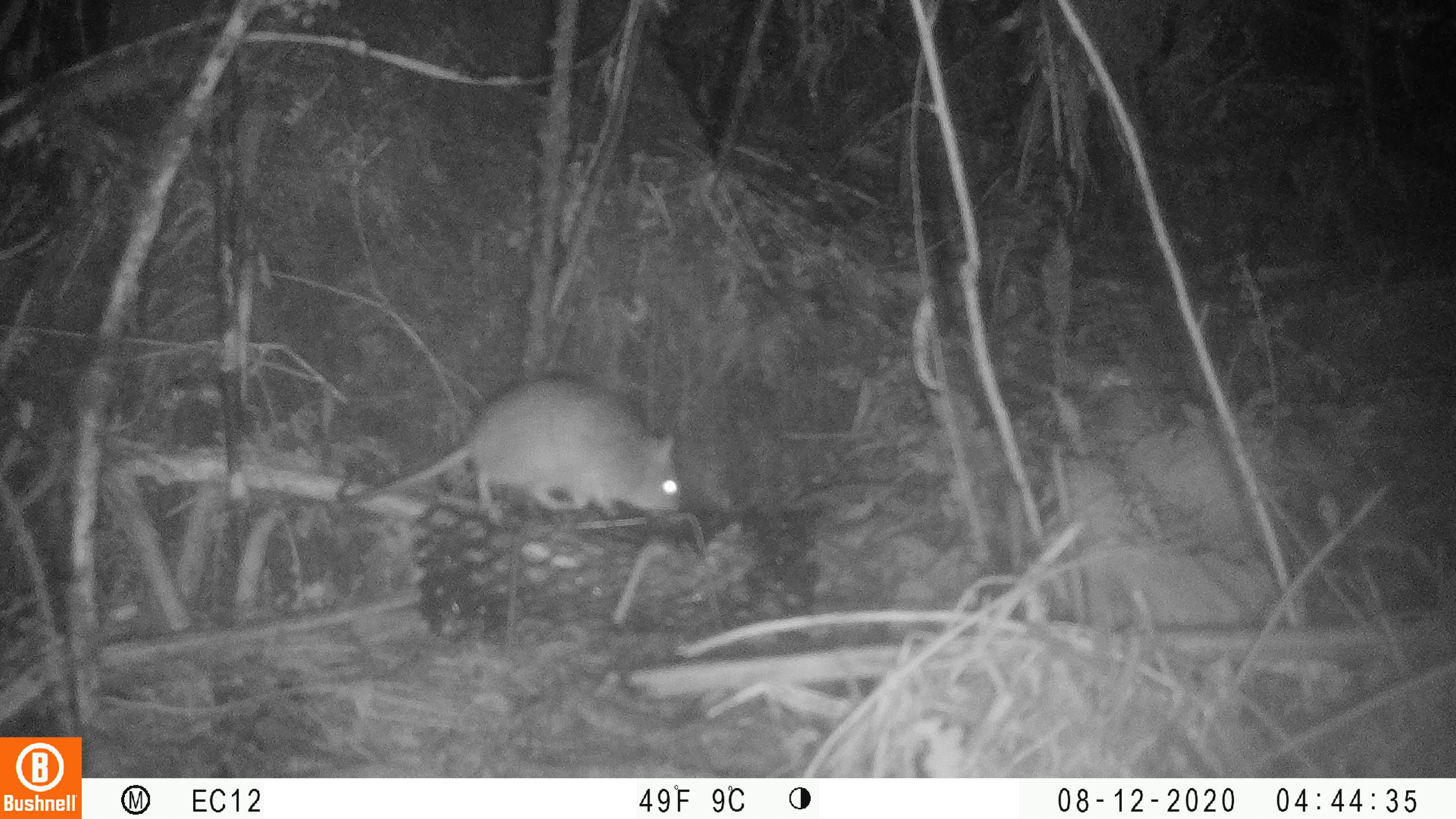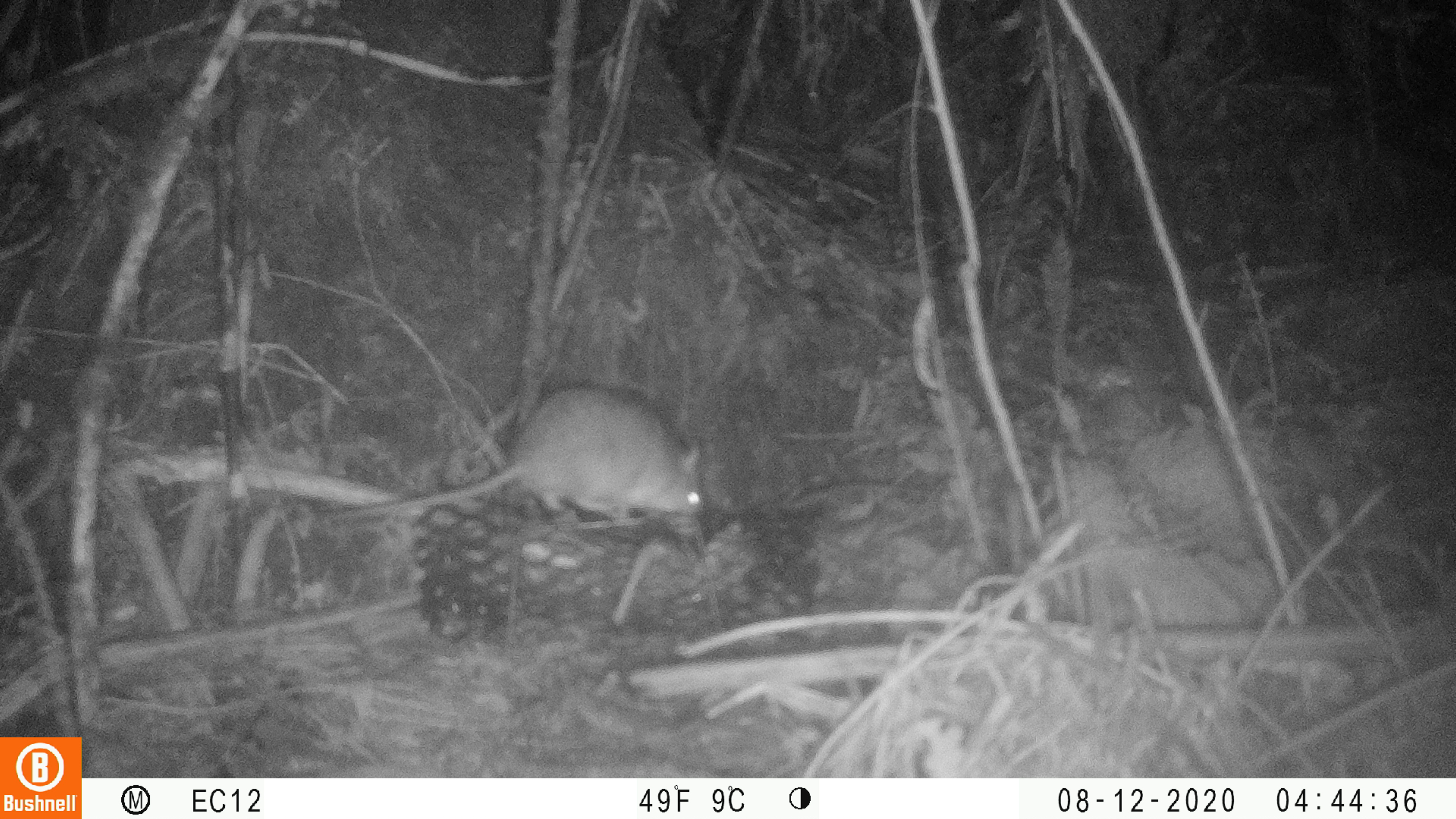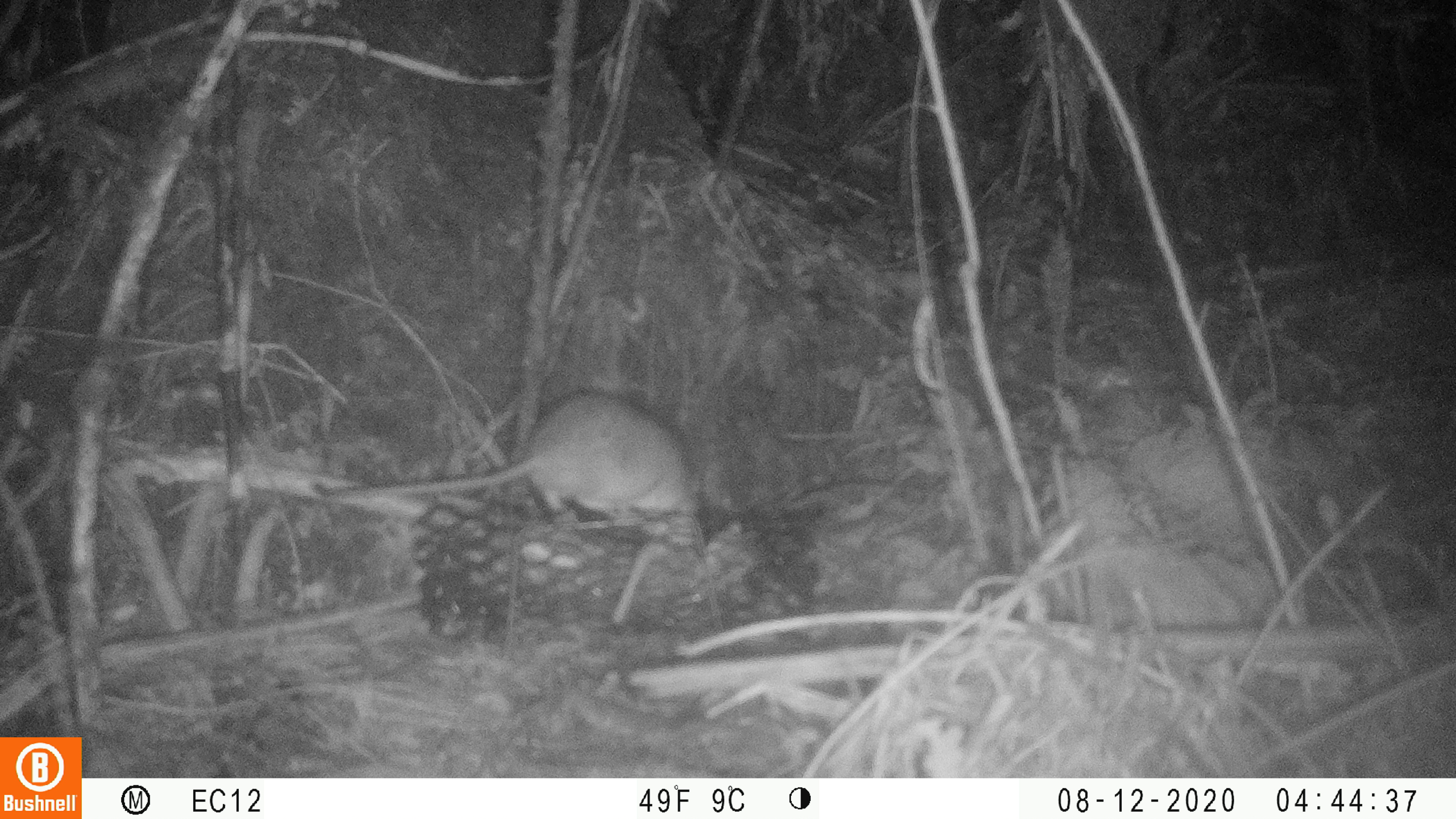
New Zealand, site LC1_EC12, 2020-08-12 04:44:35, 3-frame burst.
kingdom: Animalia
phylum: Chordata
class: Mammalia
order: Rodentia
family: Muridae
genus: Rattus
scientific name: Rattus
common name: rat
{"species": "rat (Rattus)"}